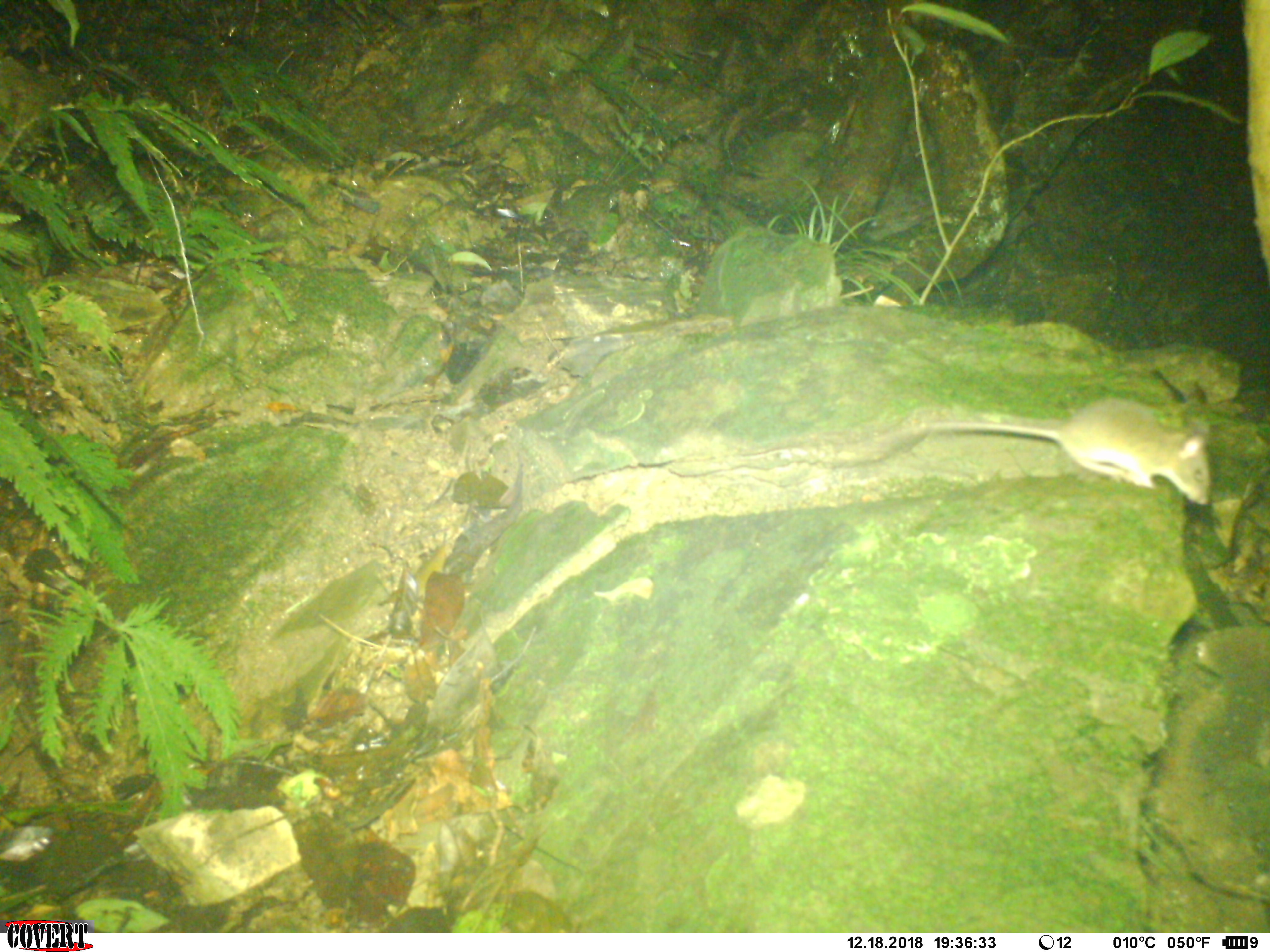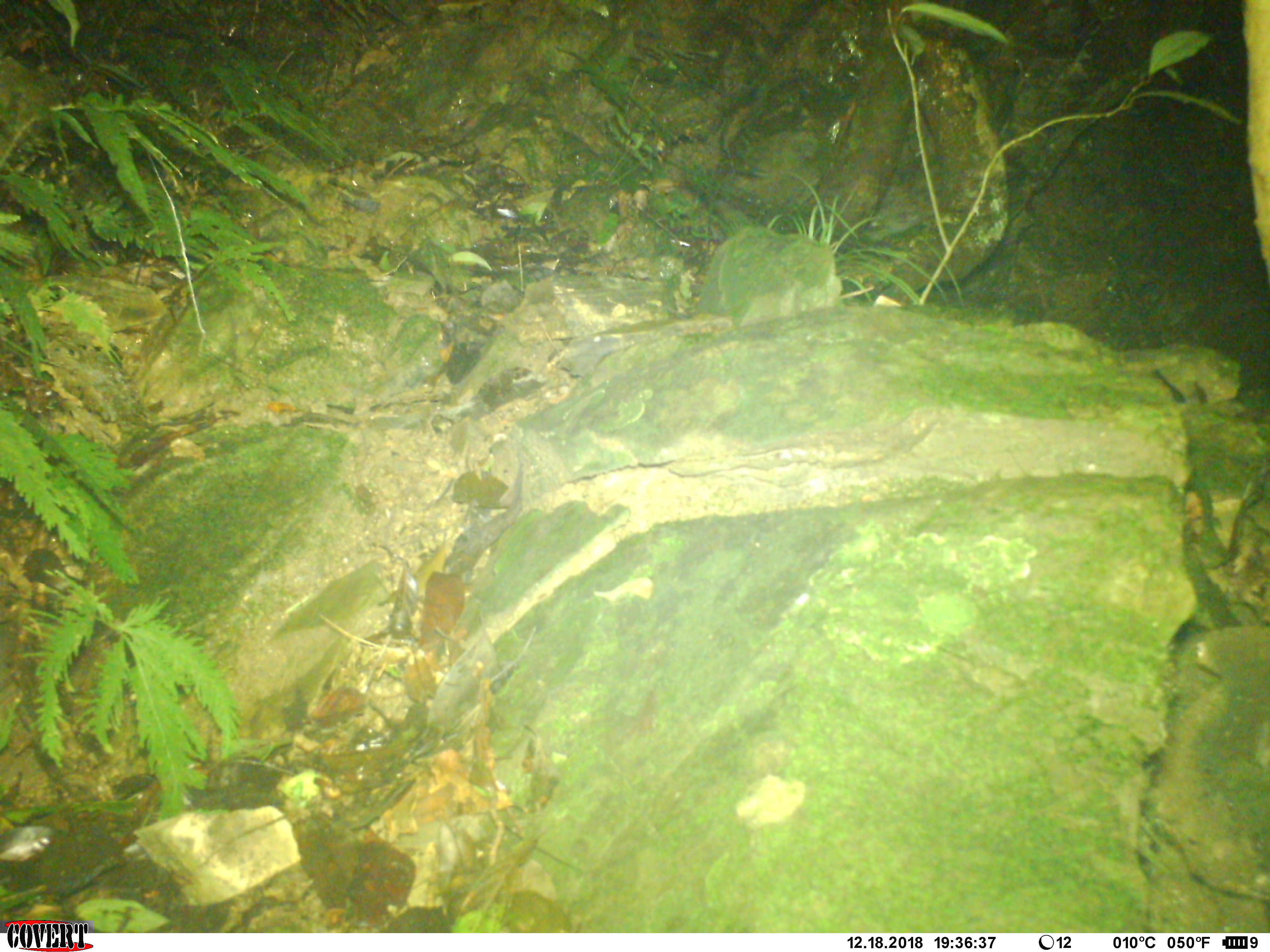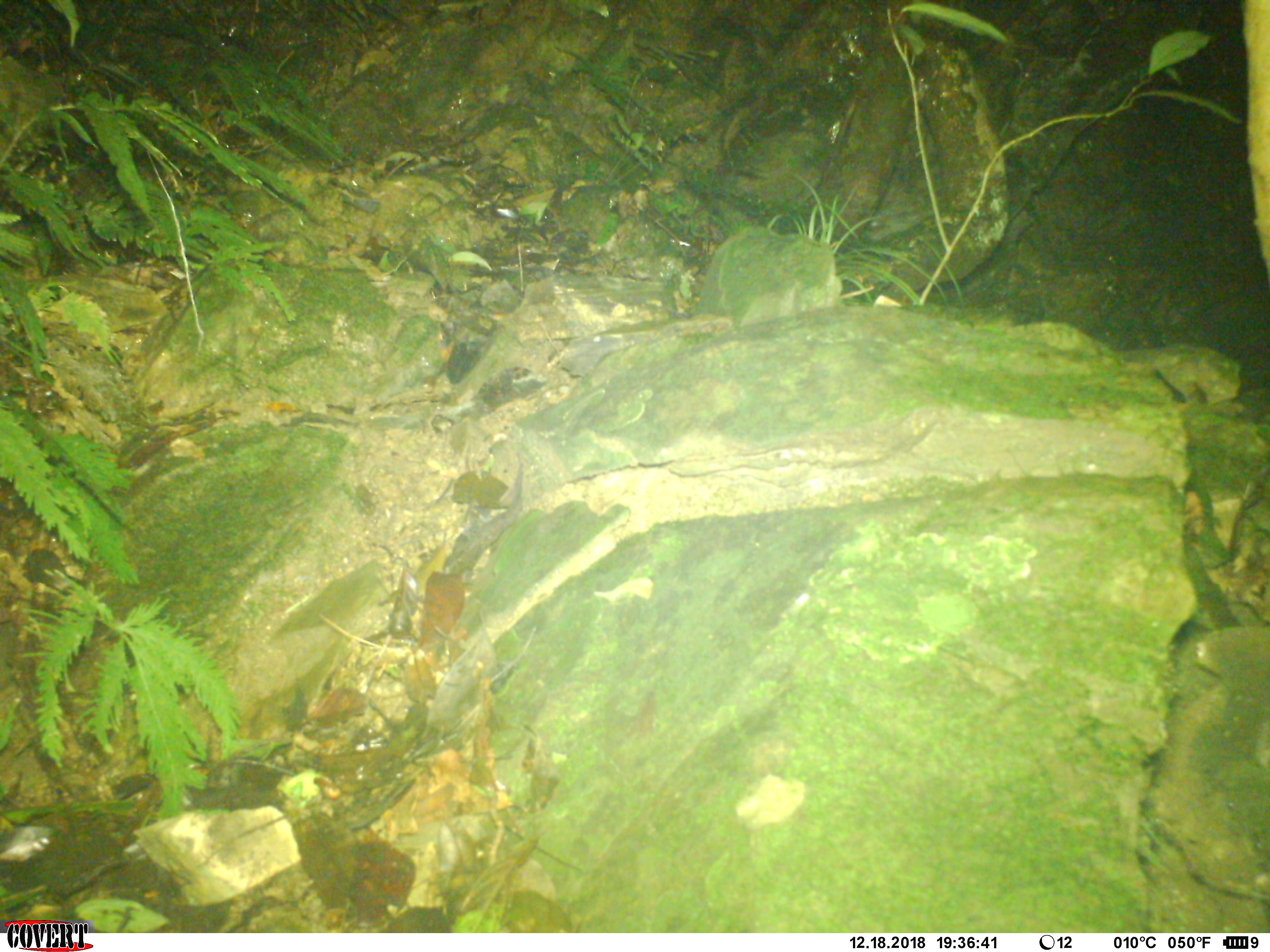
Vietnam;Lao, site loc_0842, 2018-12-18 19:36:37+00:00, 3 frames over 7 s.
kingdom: Animalia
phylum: Chordata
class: Mammalia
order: Rodentia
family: Muridae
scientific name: Muridae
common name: old-world mice and rats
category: unidentified murid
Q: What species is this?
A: Unidentified murid (old-world mice and rats) (Muridae).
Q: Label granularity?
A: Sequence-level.